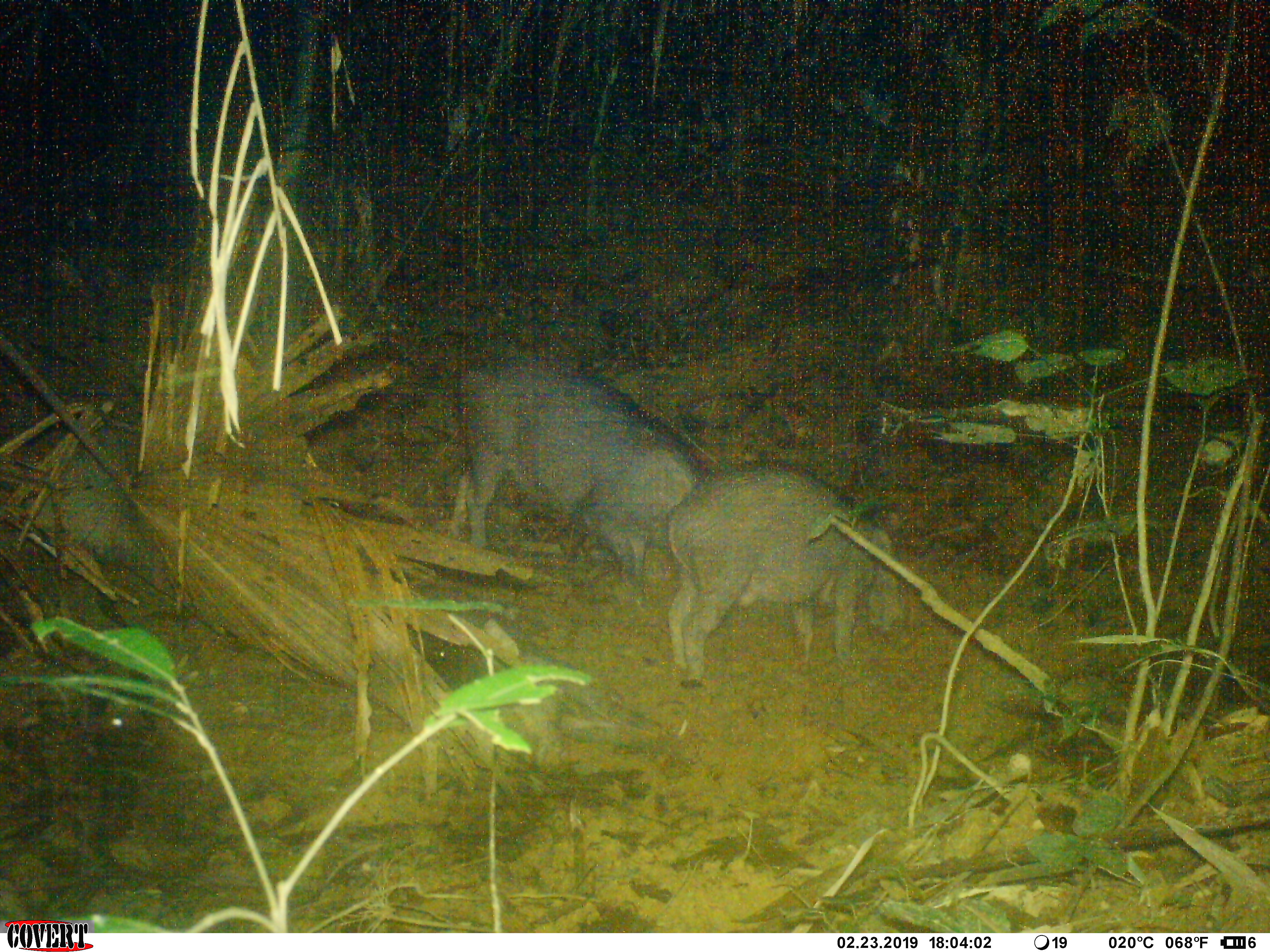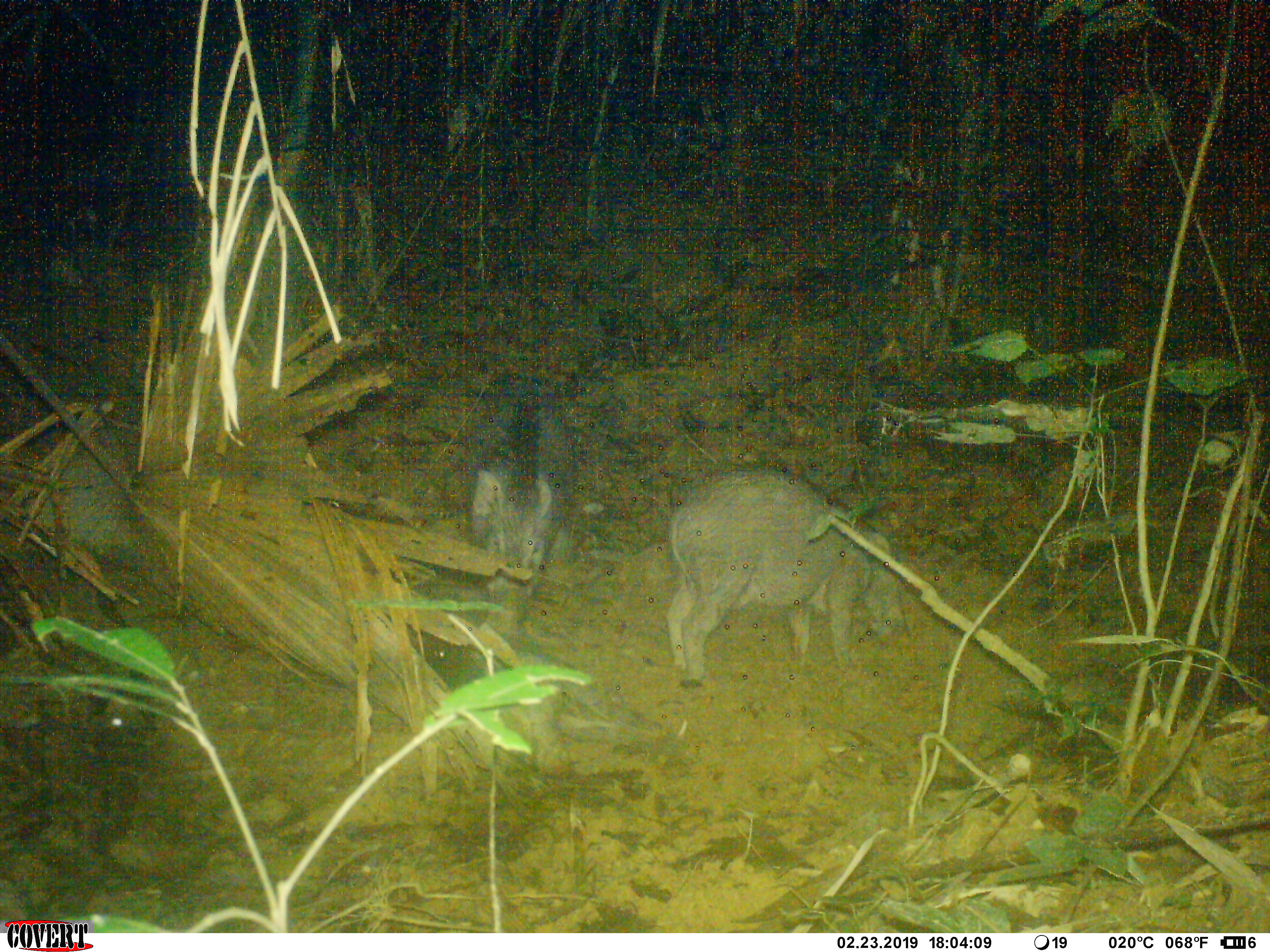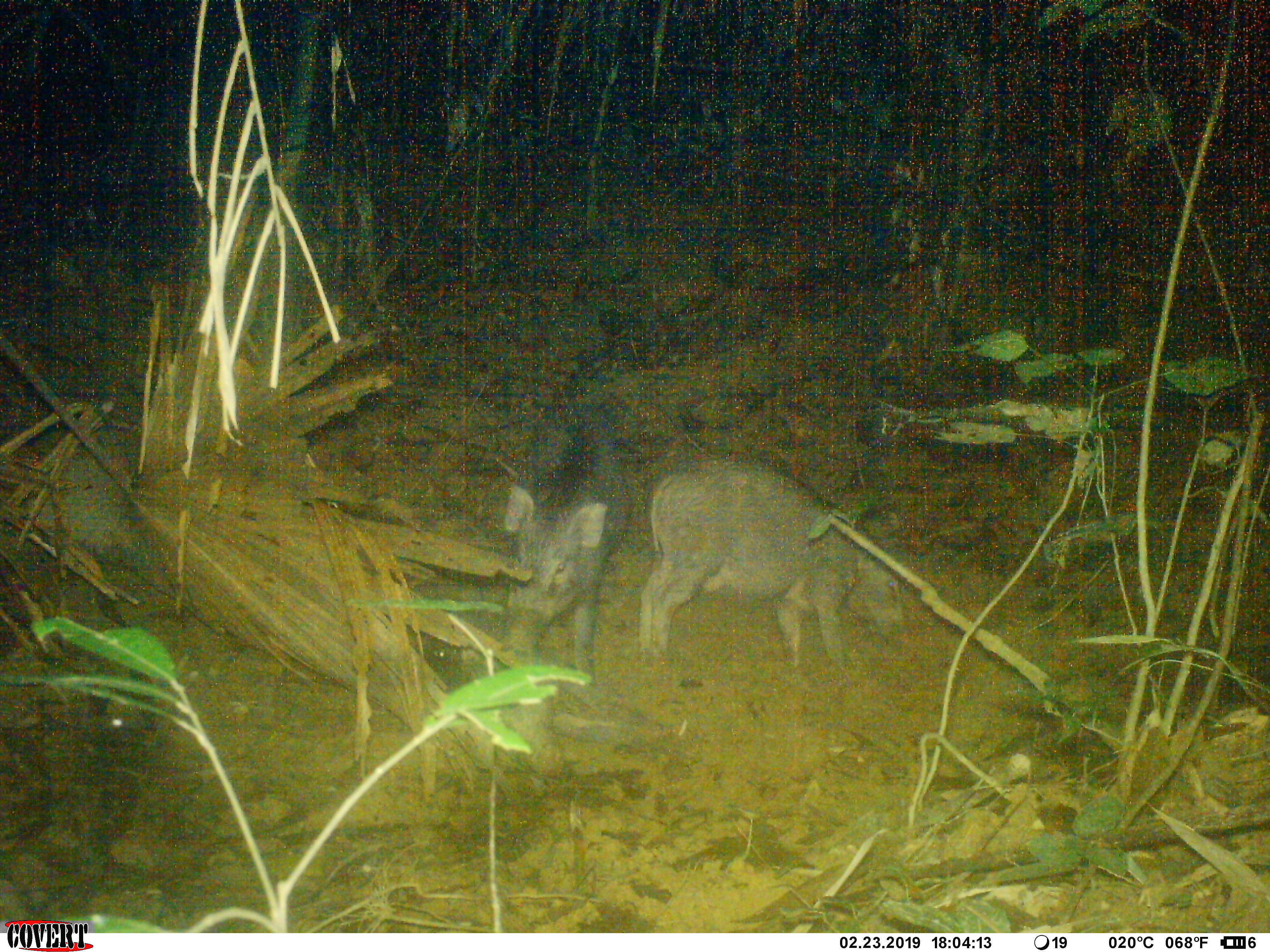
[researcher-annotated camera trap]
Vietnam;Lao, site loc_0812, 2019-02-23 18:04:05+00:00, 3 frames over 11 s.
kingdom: Animalia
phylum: Chordata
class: Mammalia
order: Artiodactyla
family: Suidae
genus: Sus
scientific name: Sus scrofa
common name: eurasian wild pig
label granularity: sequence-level